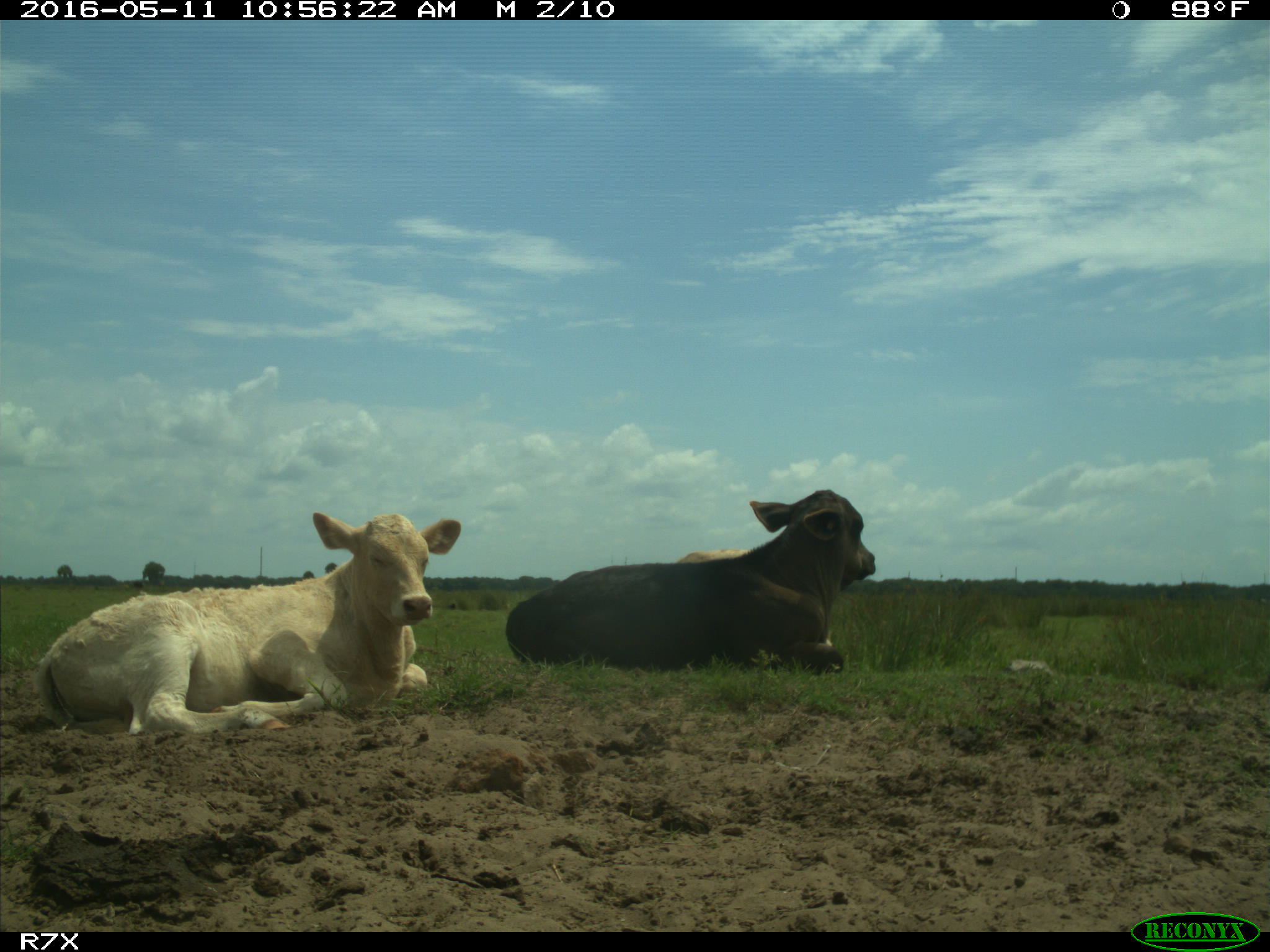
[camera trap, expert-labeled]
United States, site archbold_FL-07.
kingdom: Animalia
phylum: Chordata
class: Mammalia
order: Artiodactyla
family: Bovidae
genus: Bos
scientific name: Bos taurus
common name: domestic cow